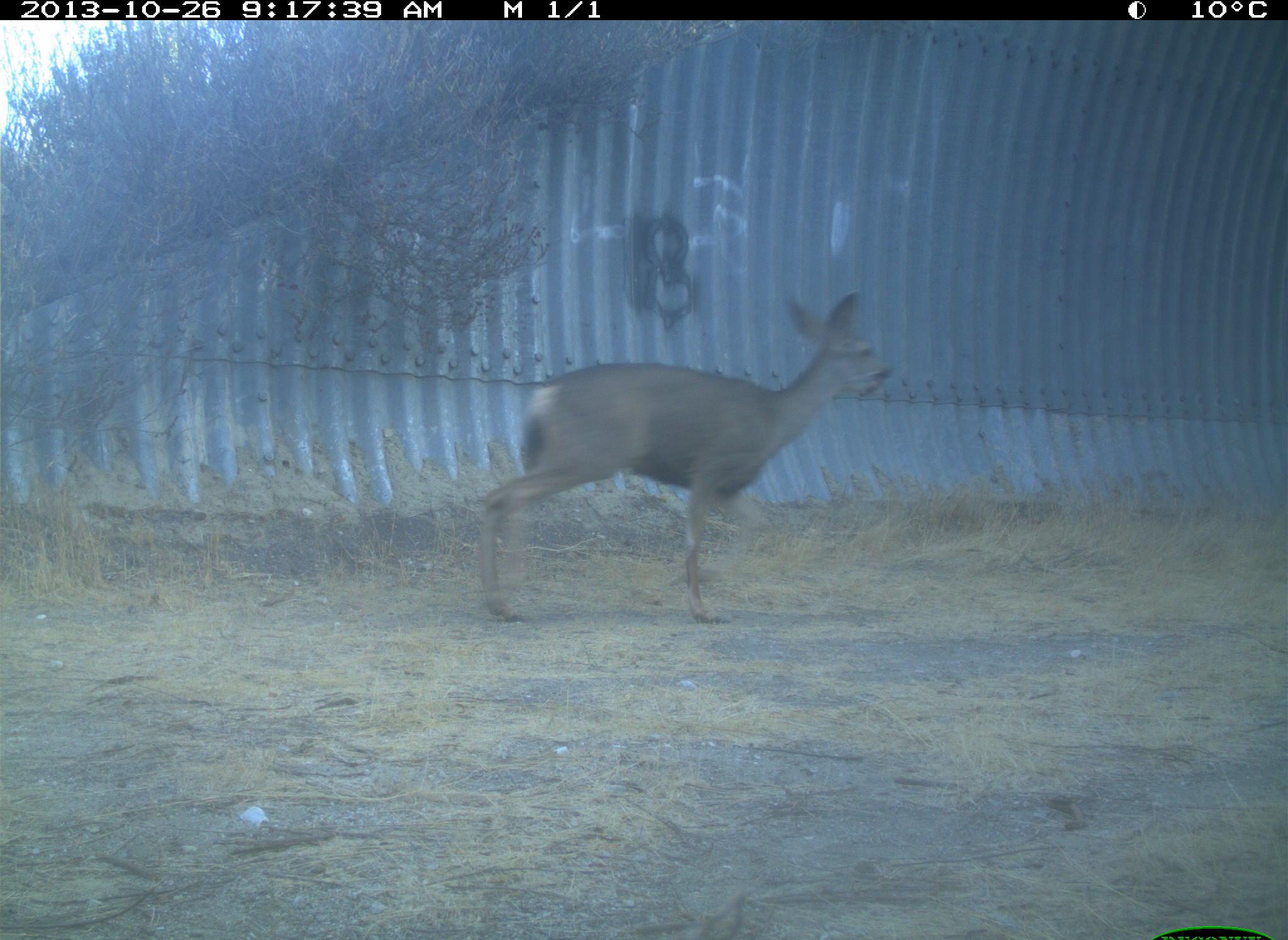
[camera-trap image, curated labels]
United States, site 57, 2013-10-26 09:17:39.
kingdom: Animalia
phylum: Chordata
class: Mammalia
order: Artiodactyla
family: Cervidae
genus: Odocoileus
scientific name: Odocoileus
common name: deer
Deer (Odocoileus).